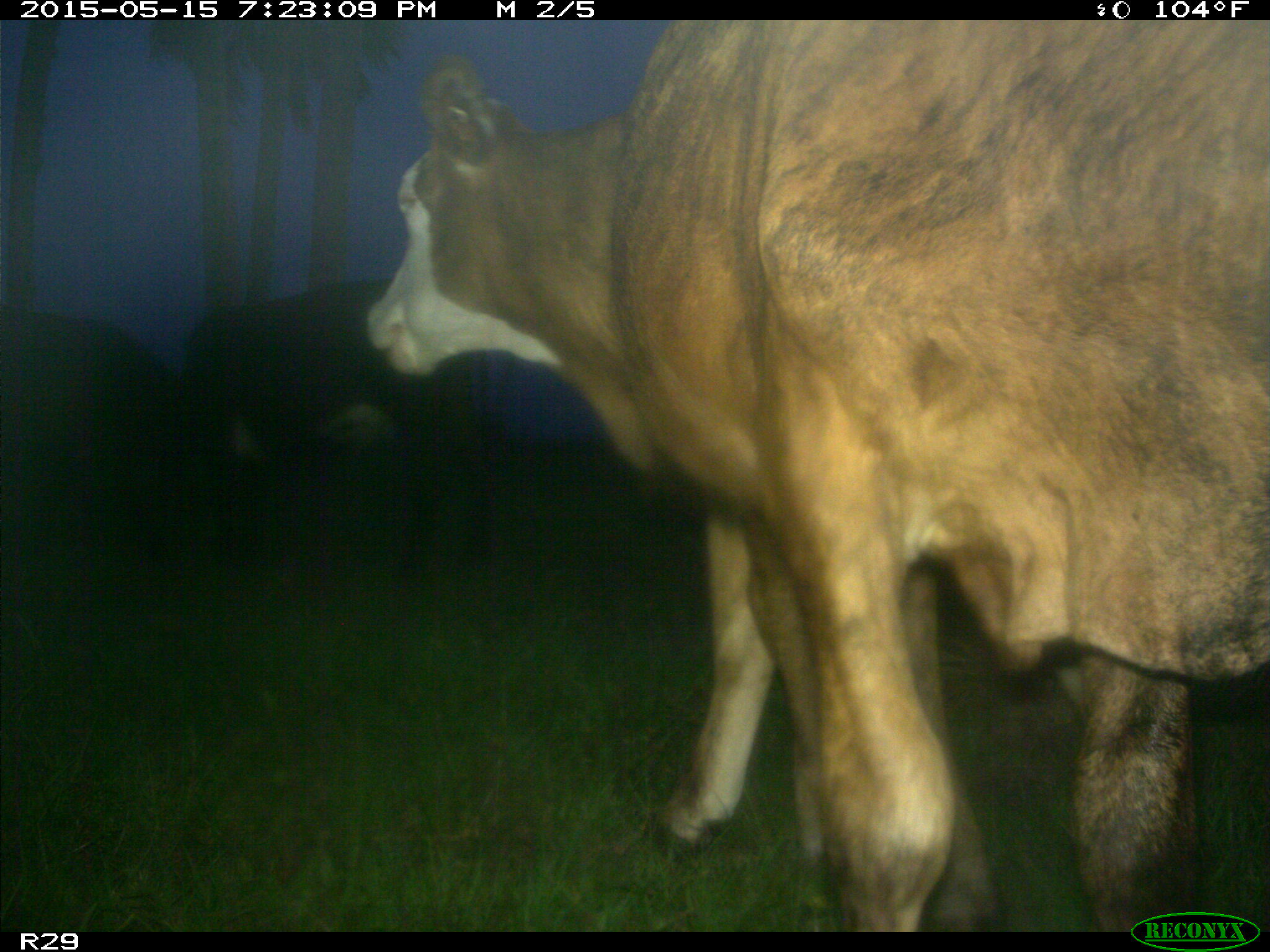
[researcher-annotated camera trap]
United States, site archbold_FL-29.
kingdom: Animalia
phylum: Chordata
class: Mammalia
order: Artiodactyla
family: Bovidae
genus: Bos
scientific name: Bos taurus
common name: domestic cow